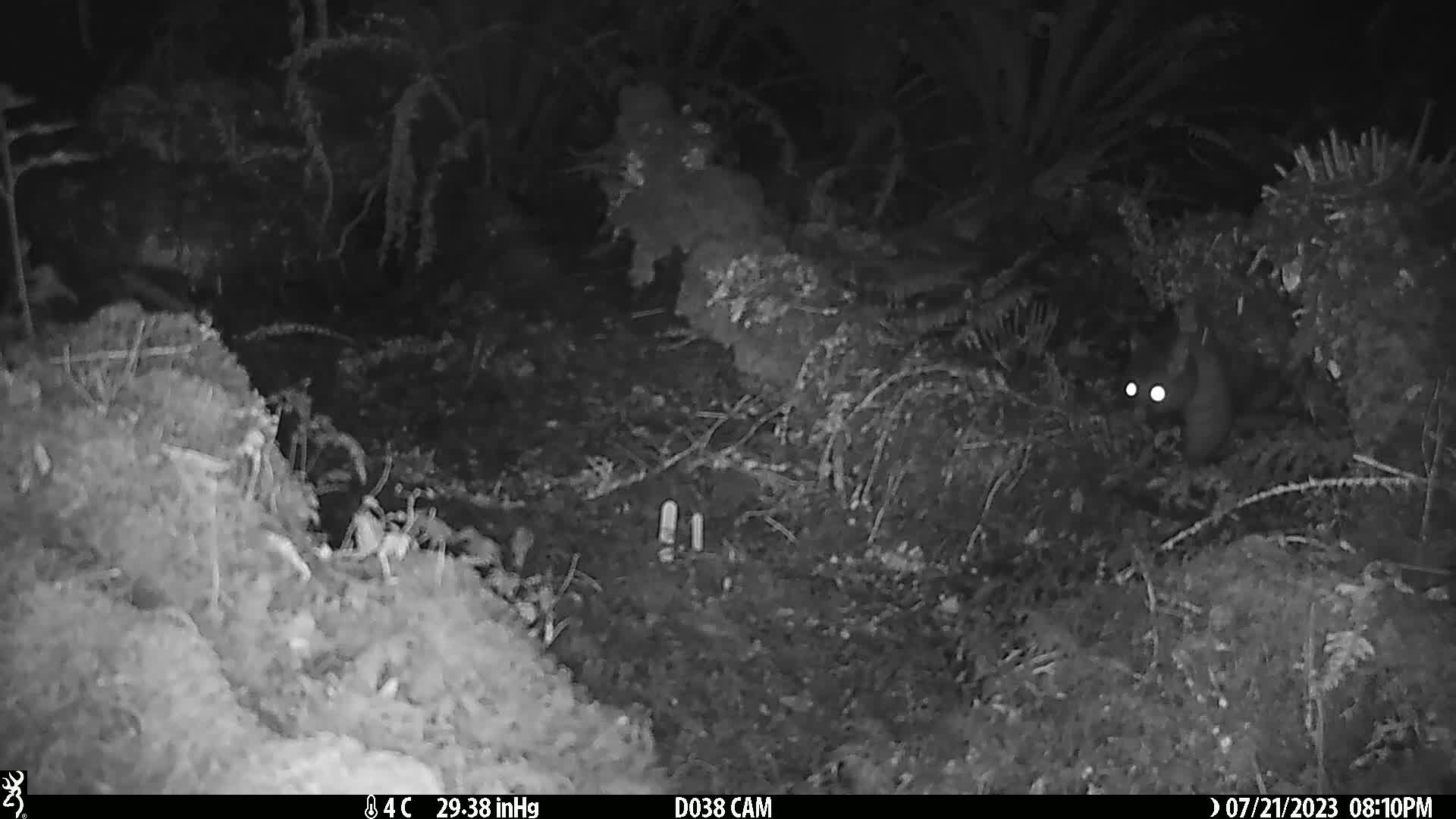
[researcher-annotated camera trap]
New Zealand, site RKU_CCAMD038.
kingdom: Animalia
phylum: Chordata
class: Mammalia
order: Diprotodontia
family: Phalangeridae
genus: Trichosurus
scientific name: Trichosurus vulpecula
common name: common brushtail possum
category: possum